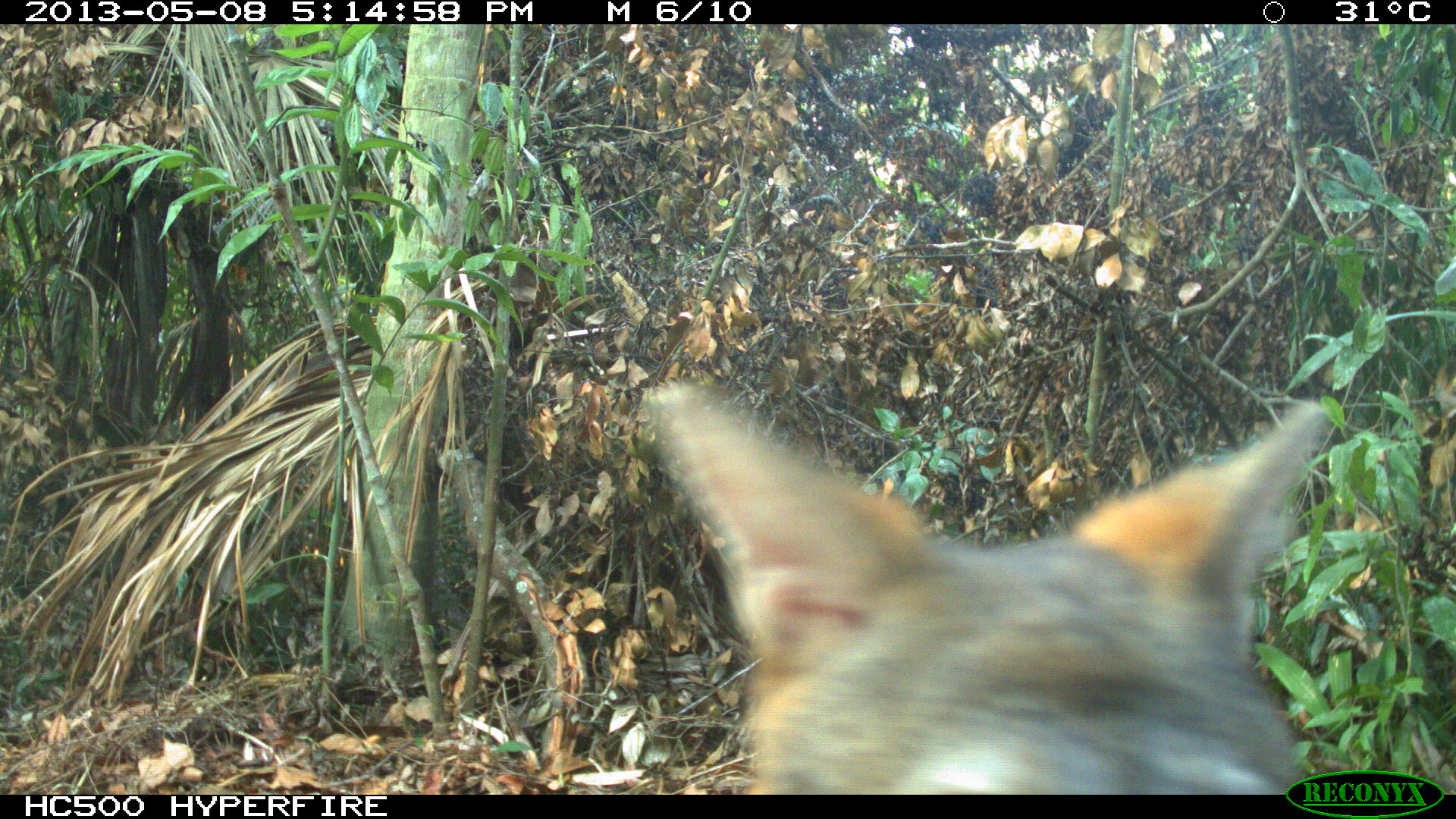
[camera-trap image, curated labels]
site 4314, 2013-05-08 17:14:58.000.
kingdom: Animalia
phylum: Chordata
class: Mammalia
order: Carnivora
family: Canidae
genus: Urocyon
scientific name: Urocyon cinereoargenteus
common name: gray fox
Urocyon cinereoargenteus (gray fox), count 1.